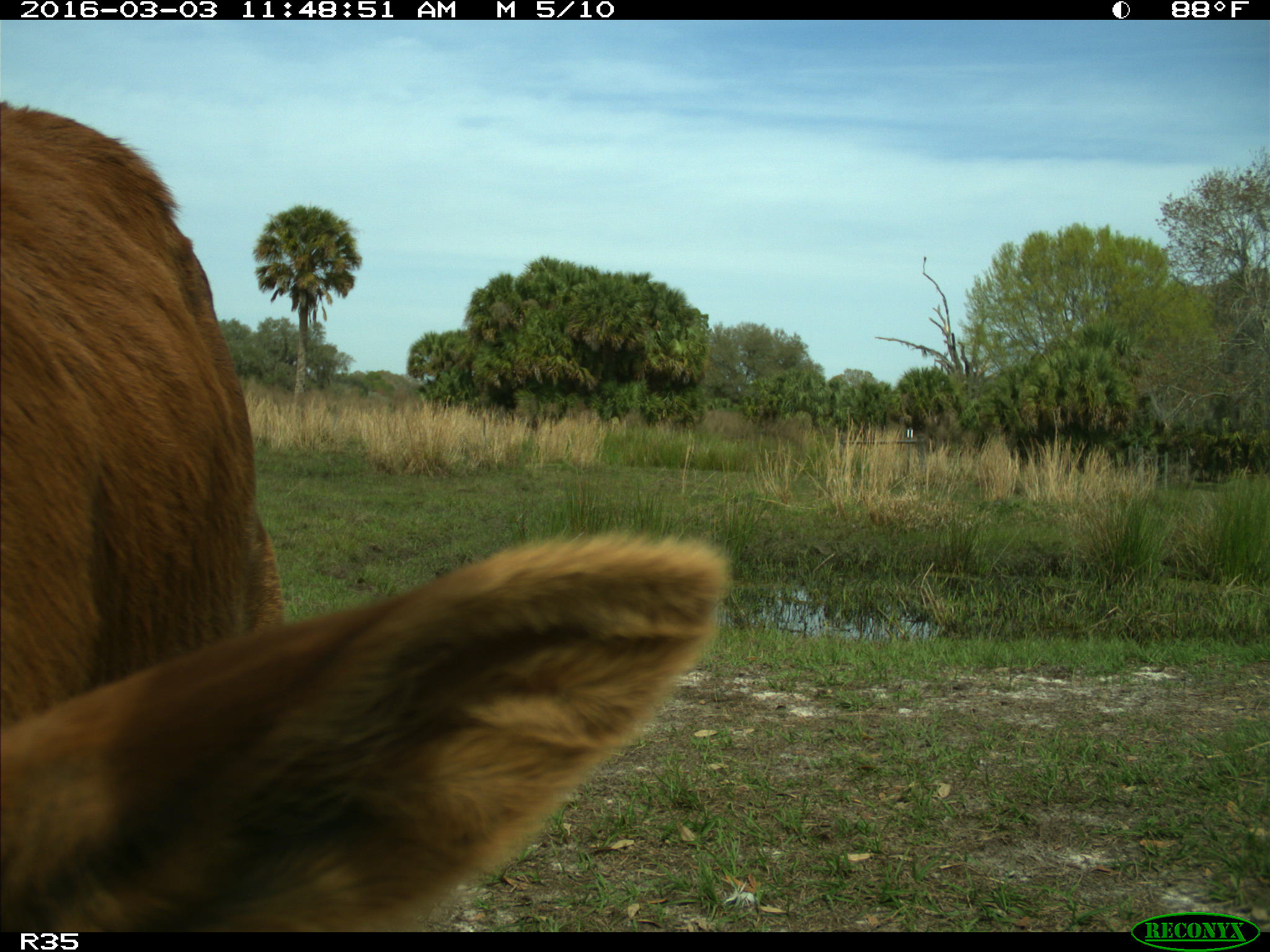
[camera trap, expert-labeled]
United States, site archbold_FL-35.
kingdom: Animalia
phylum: Chordata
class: Mammalia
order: Artiodactyla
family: Bovidae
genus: Bos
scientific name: Bos taurus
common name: domestic cow